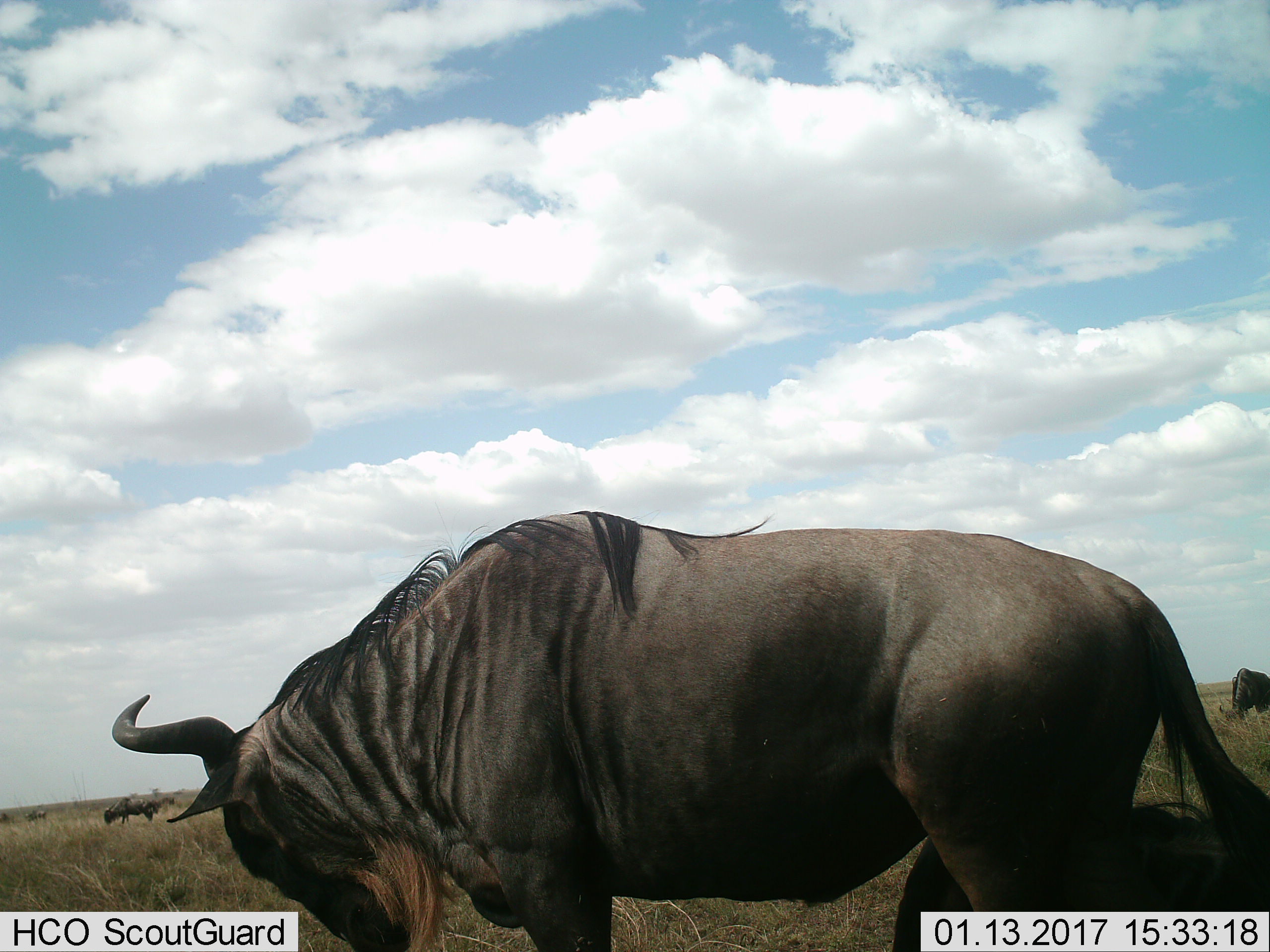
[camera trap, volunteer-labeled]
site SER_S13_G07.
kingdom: Animalia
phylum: Chordata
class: Mammalia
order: Artiodactyla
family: Bovidae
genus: Connochaetes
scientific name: Connochaetes taurinus taurinus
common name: blue wildebeest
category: wildebeestblue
Wildebeestblue (blue wildebeest) (Connochaetes taurinus taurinus), count 3. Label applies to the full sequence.